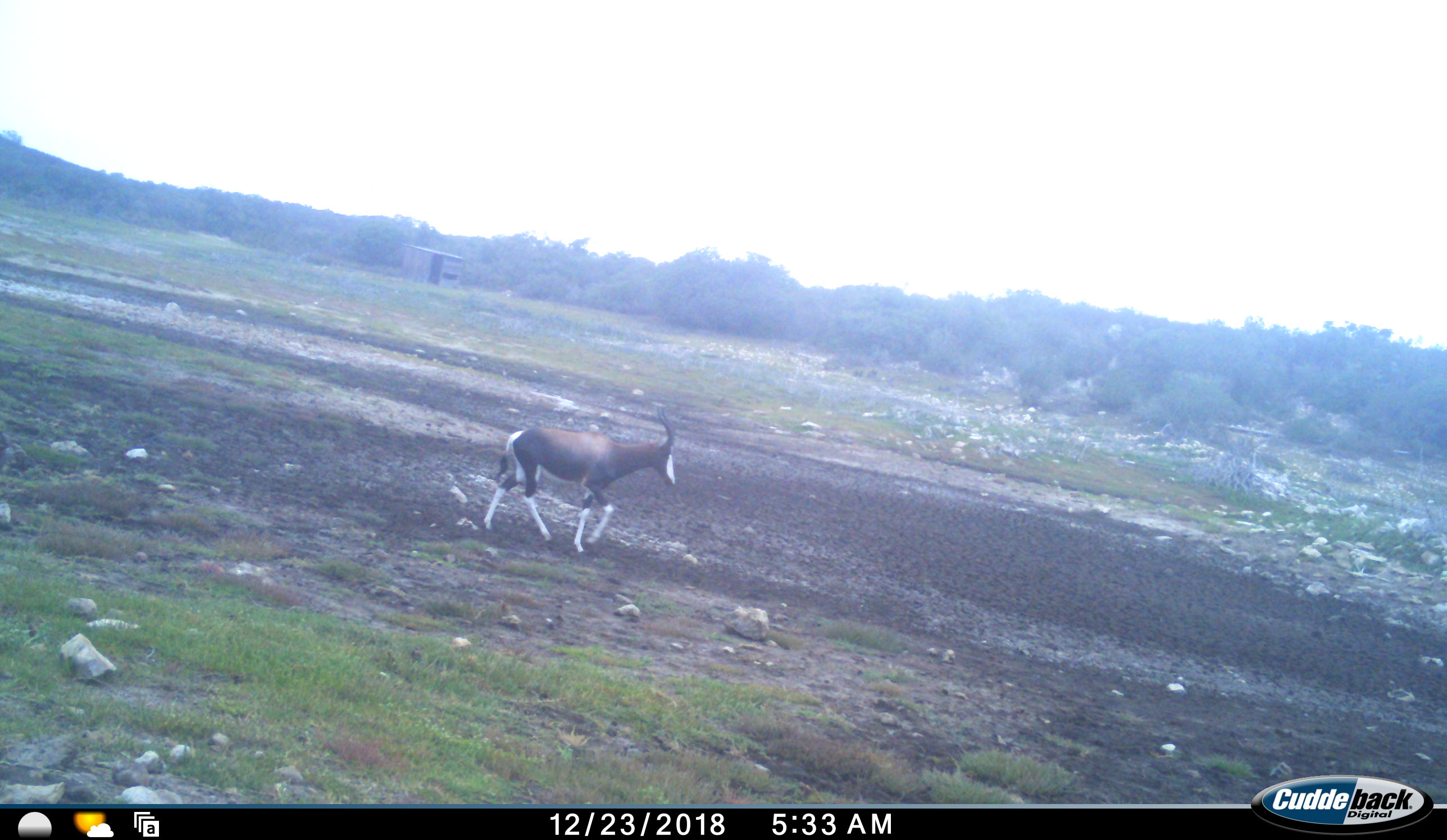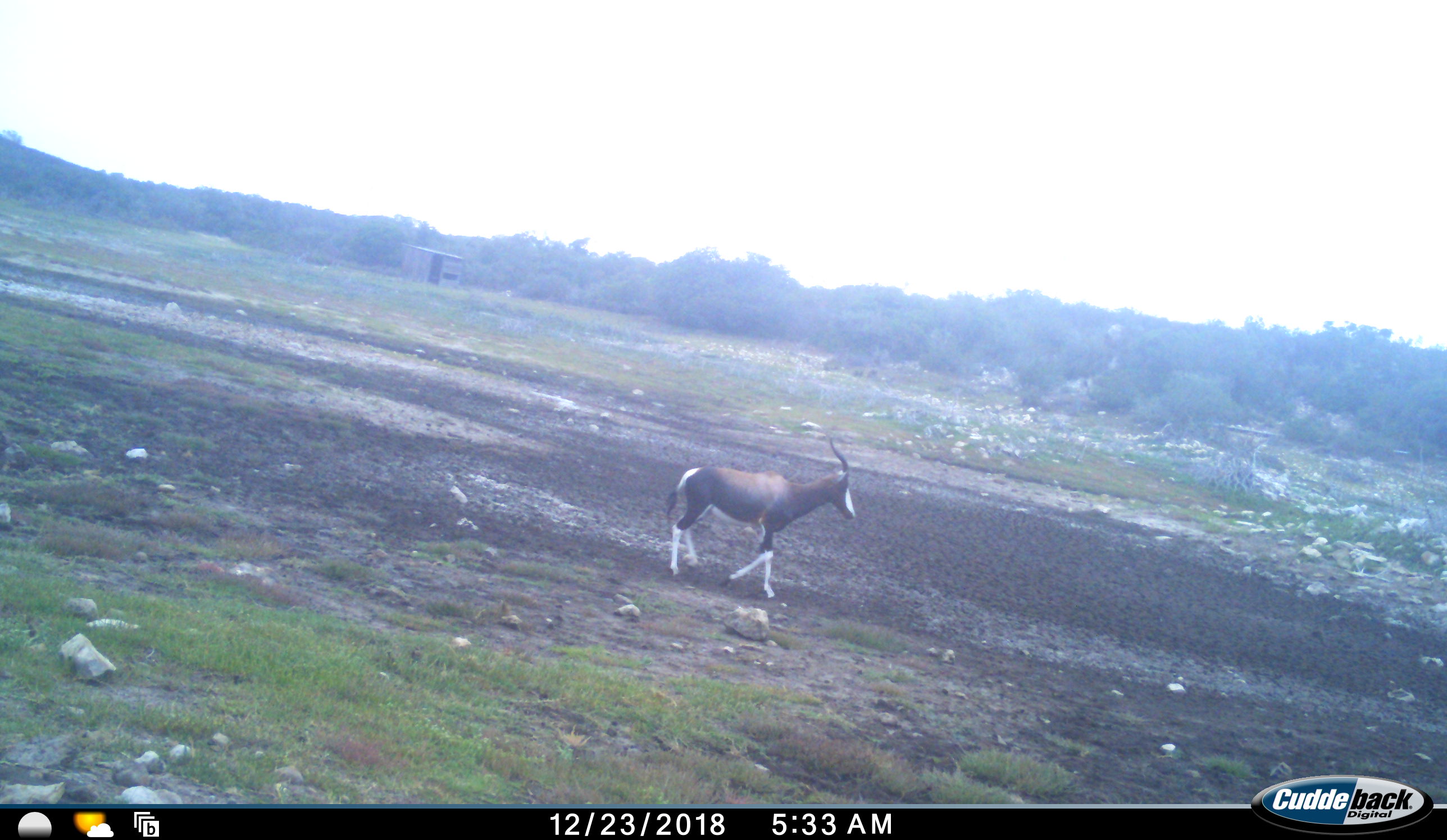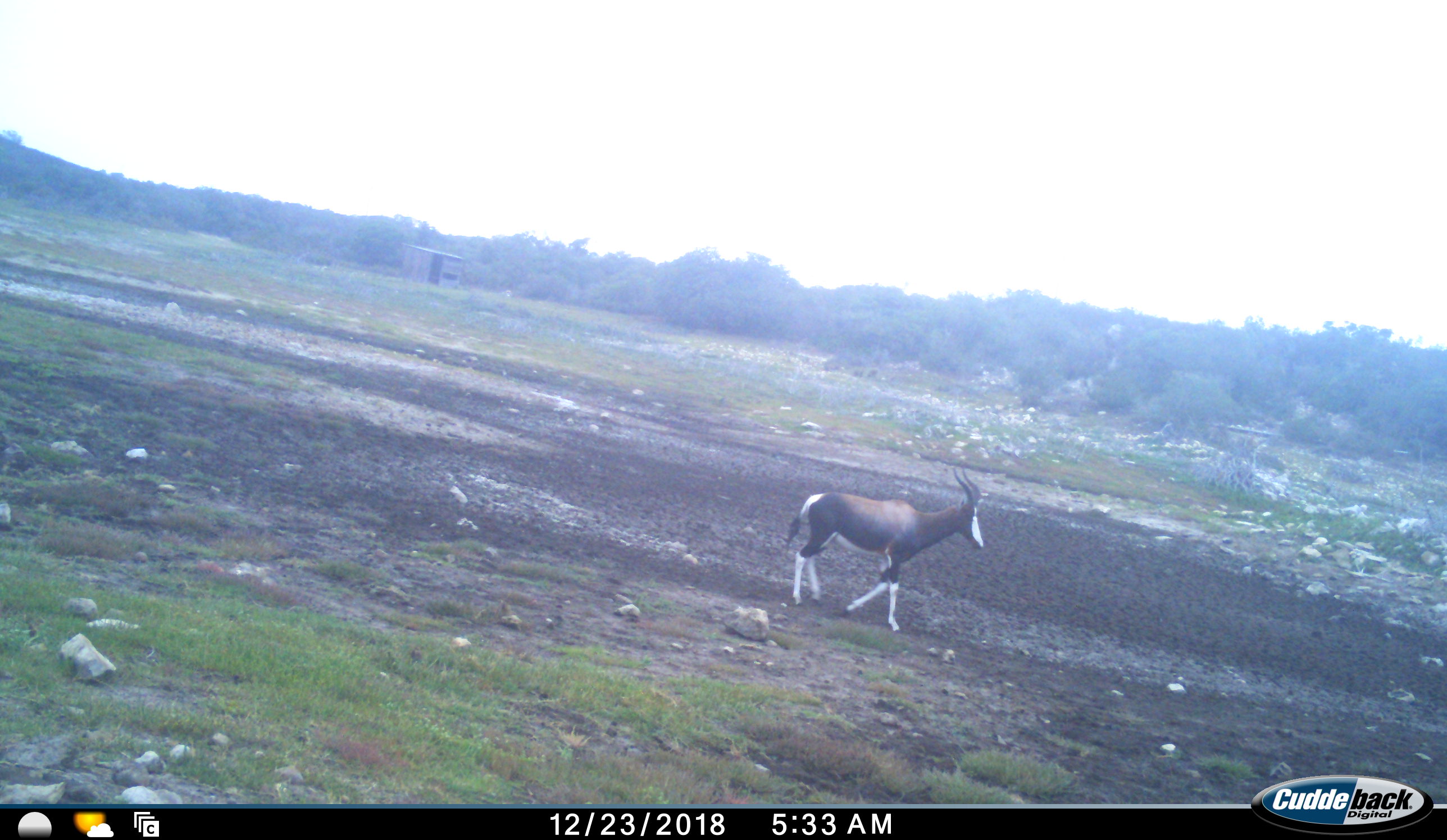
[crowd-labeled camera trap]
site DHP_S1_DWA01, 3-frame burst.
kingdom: Animalia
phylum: Chordata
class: Mammalia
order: Artiodactyla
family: Bovidae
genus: Damaliscus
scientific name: Damaliscus pygargus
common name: bontebok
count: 1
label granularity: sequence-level